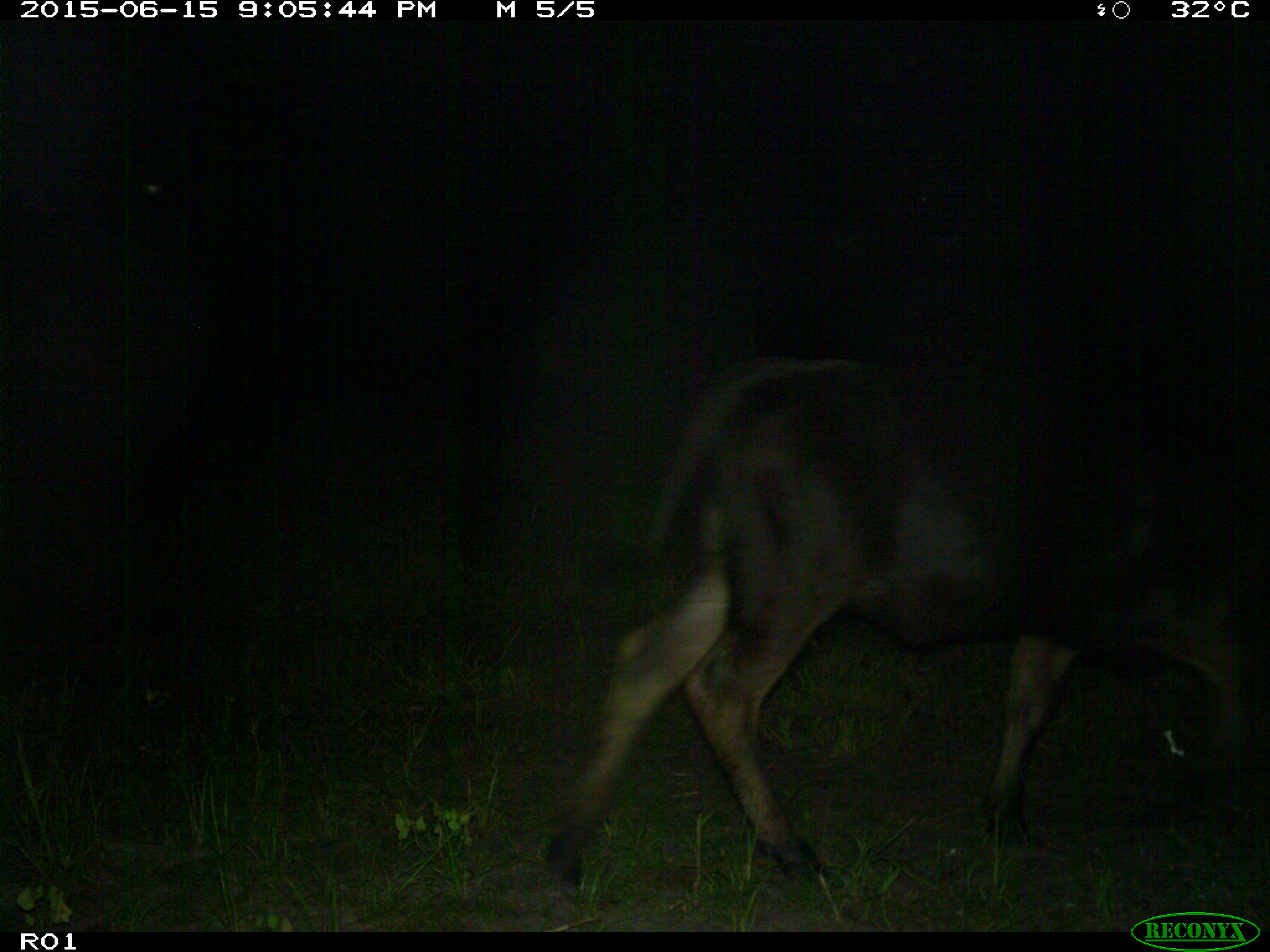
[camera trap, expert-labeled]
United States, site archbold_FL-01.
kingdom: Animalia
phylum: Chordata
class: Mammalia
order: Artiodactyla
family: Bovidae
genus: Bos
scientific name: Bos taurus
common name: domestic cow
Bos taurus (domestic cow).